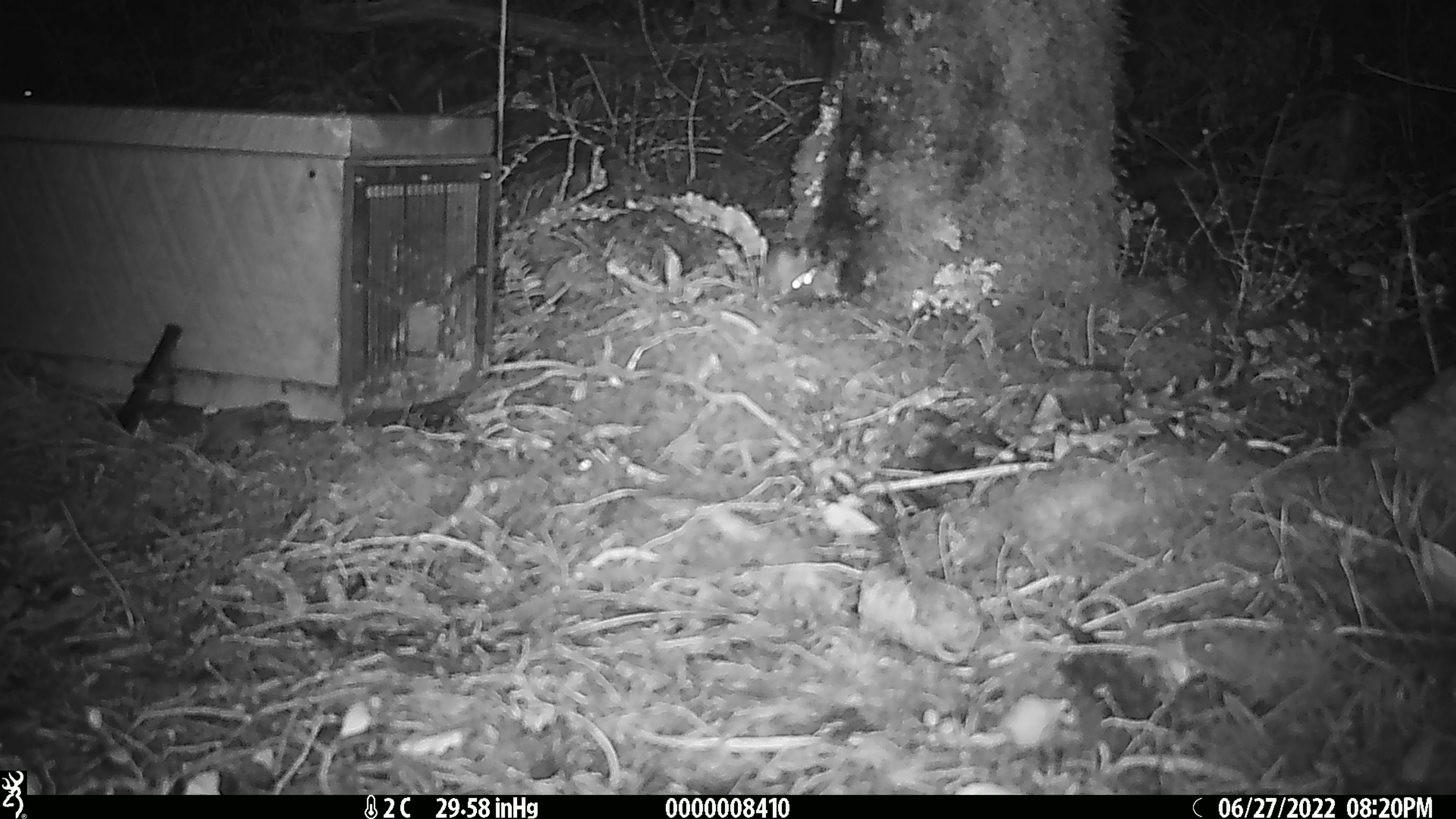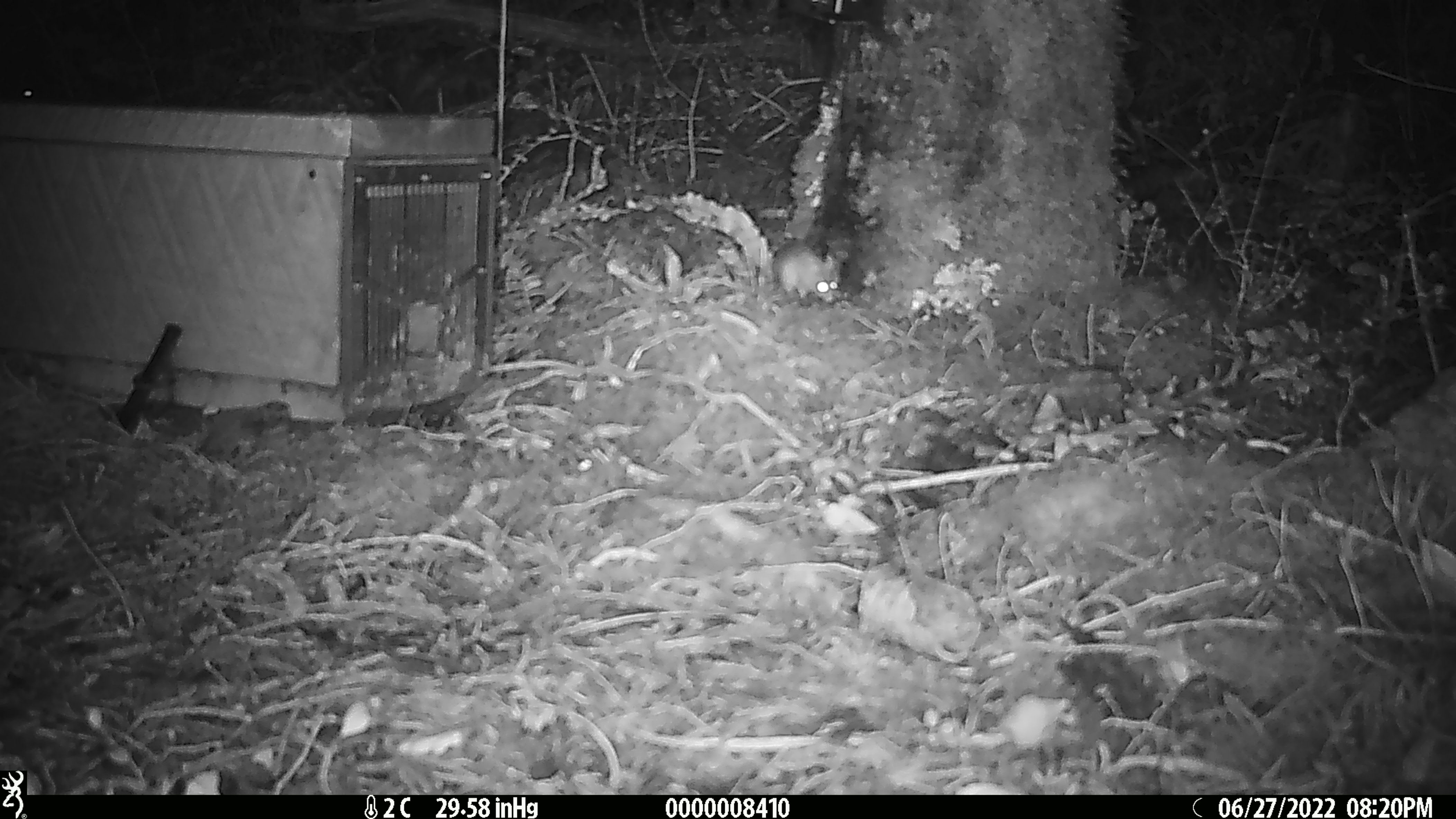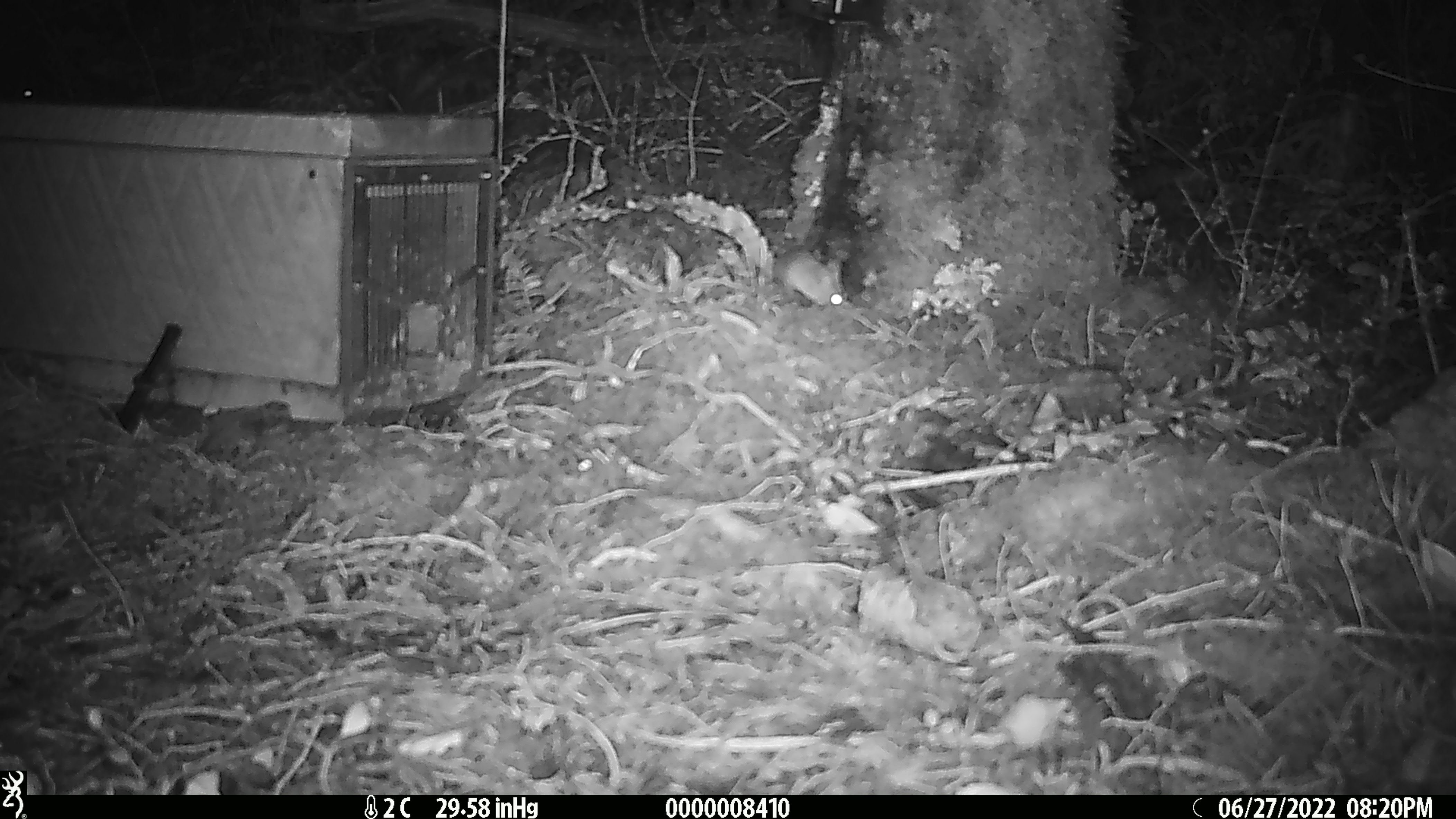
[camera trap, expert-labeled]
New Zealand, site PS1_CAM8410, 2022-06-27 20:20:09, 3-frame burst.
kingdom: Animalia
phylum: Chordata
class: Mammalia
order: Rodentia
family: Muridae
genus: Mus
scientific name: Mus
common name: mouse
Mouse (Mus).